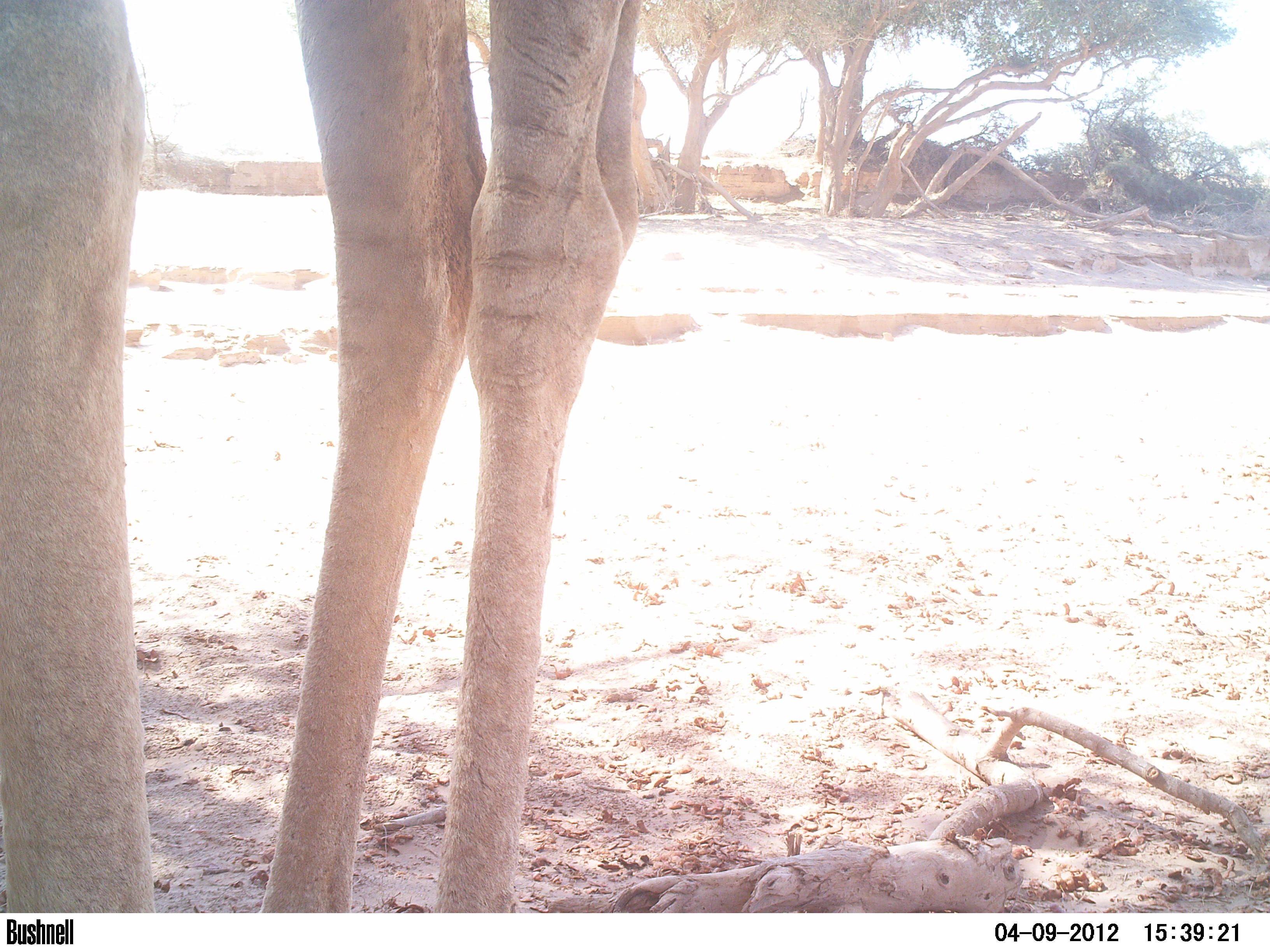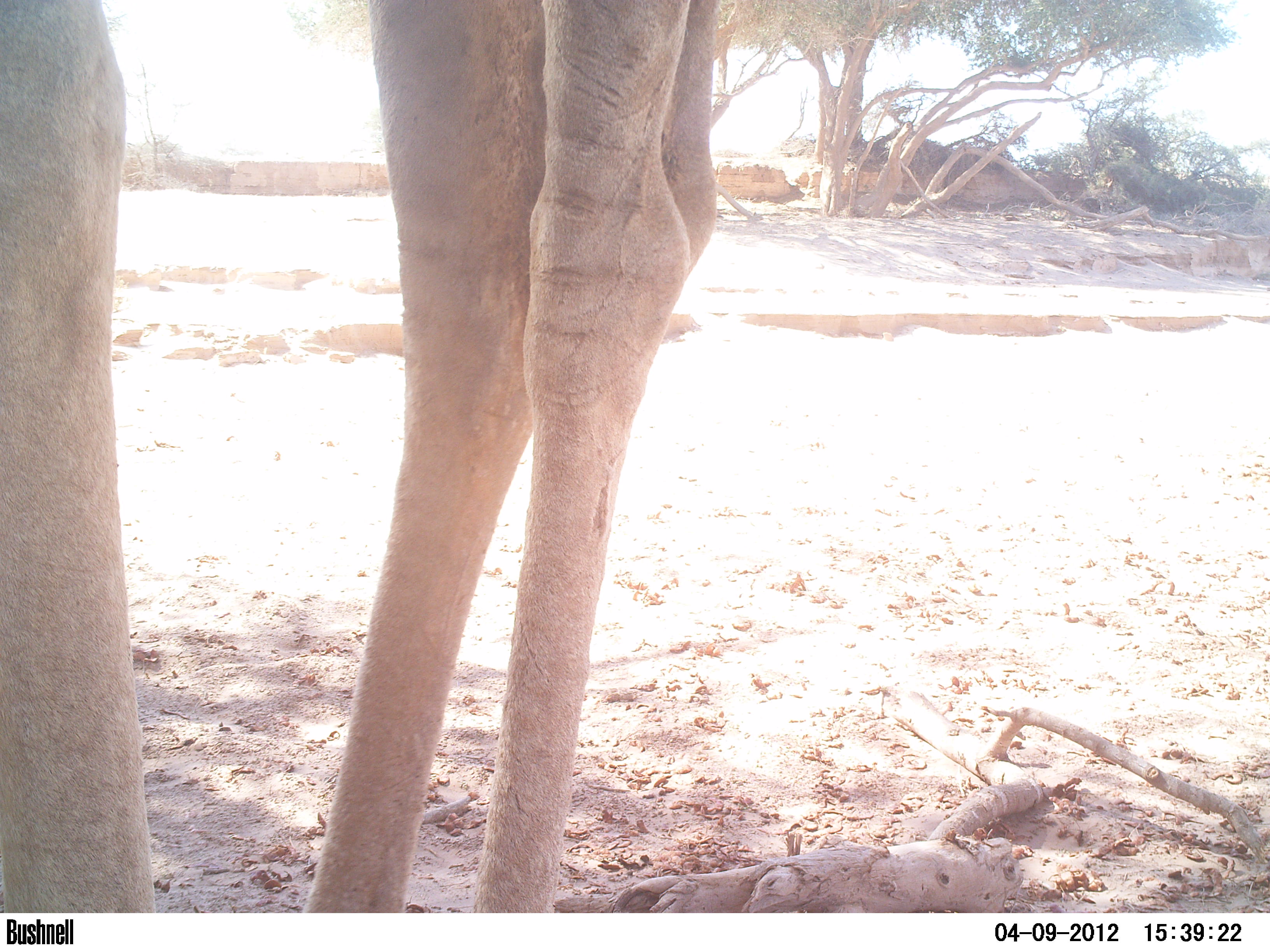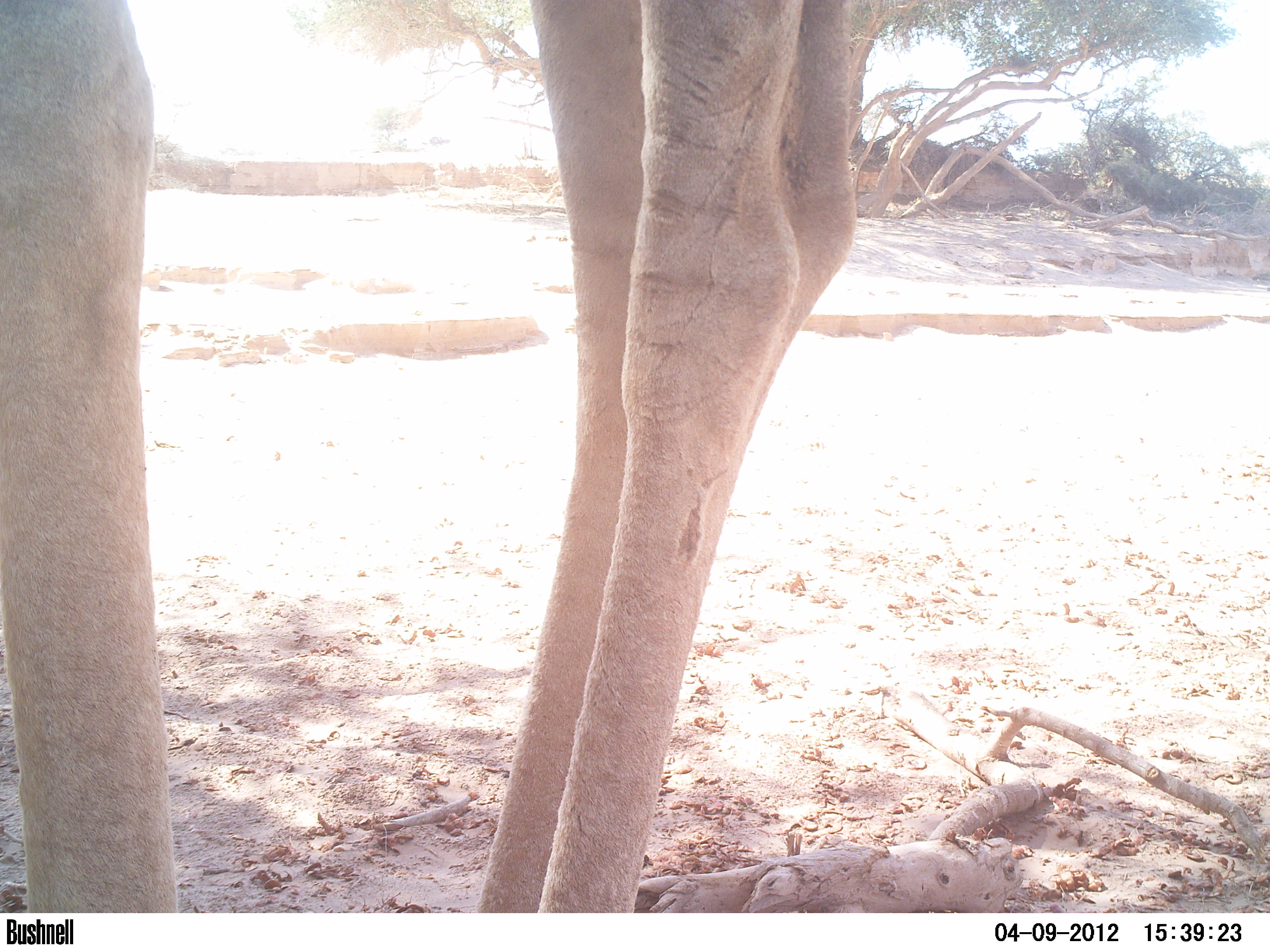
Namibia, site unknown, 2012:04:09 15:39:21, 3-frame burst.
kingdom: Animalia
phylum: Chordata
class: Mammalia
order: Artiodactyla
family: Giraffidae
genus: Giraffa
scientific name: Giraffa camelopardalis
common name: giraffe